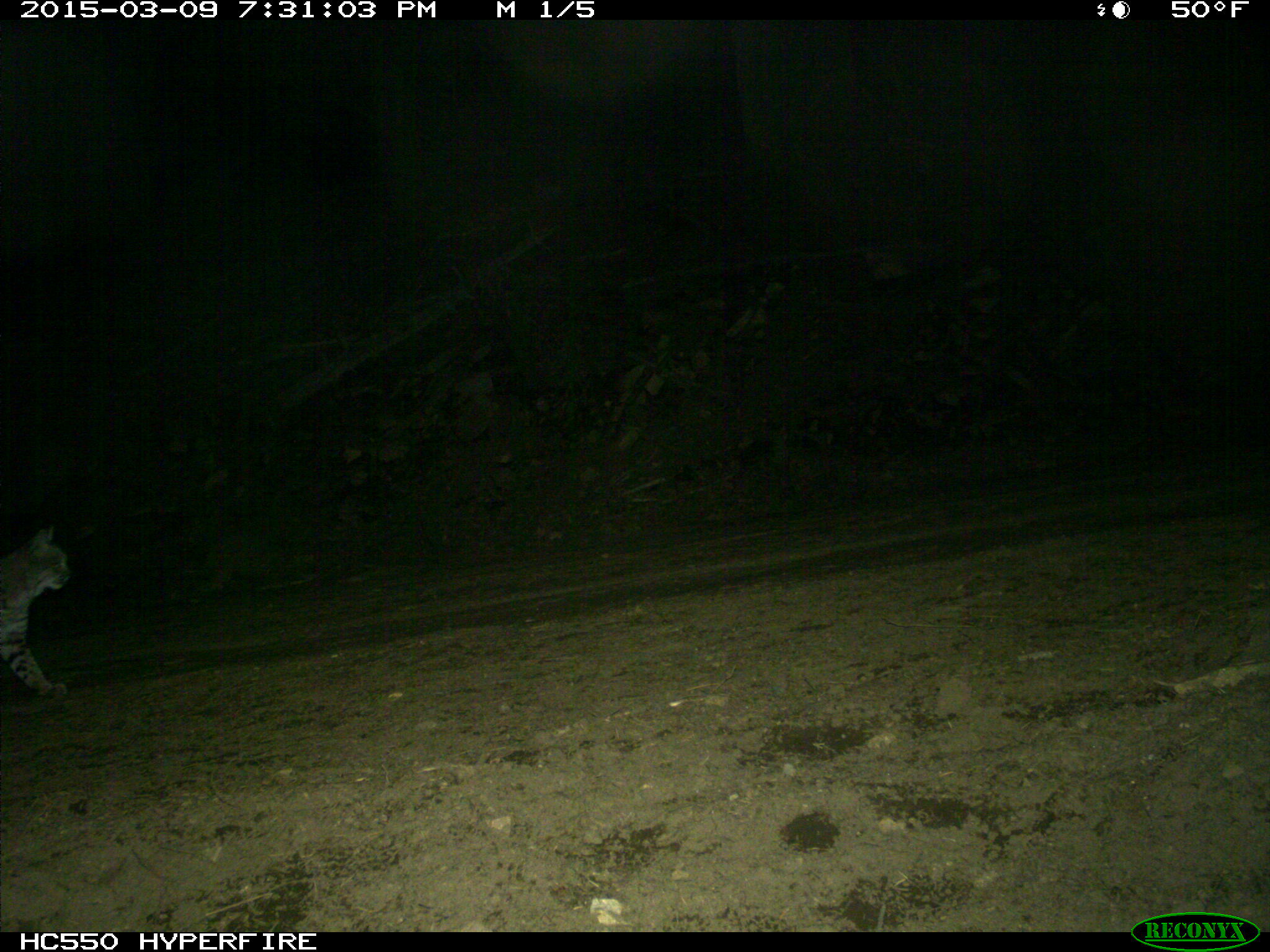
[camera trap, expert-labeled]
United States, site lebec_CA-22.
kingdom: Animalia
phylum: Chordata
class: Mammalia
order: Carnivora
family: Felidae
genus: Lynx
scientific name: Lynx rufus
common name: bobcat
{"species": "Lynx rufus (bobcat)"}